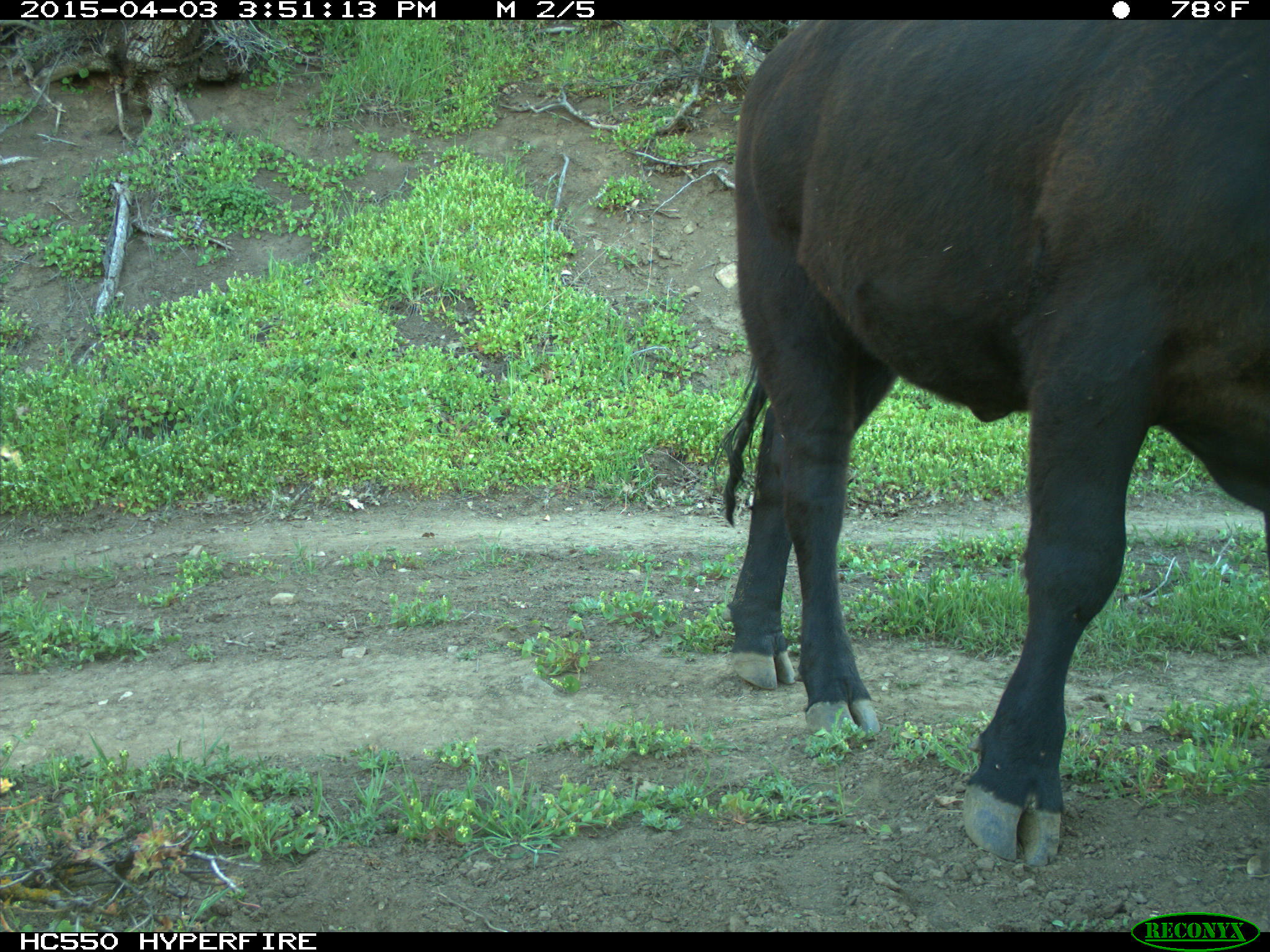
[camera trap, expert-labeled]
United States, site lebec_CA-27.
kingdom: Animalia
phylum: Chordata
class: Mammalia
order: Artiodactyla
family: Bovidae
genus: Bos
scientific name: Bos taurus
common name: domestic cow